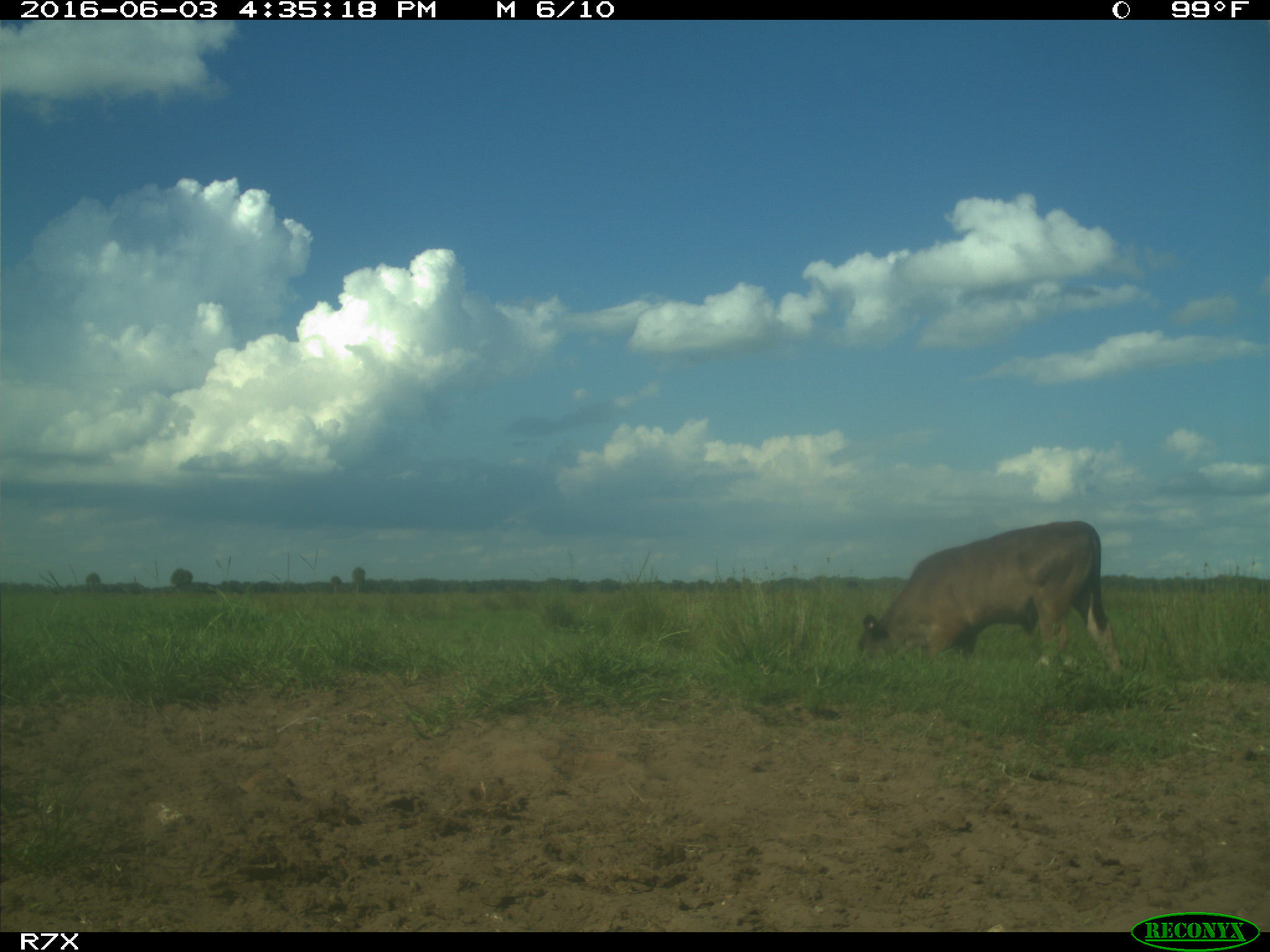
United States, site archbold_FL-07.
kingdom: Animalia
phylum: Chordata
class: Mammalia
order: Artiodactyla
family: Bovidae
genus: Bos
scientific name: Bos taurus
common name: domestic cow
Bos taurus (domestic cow).